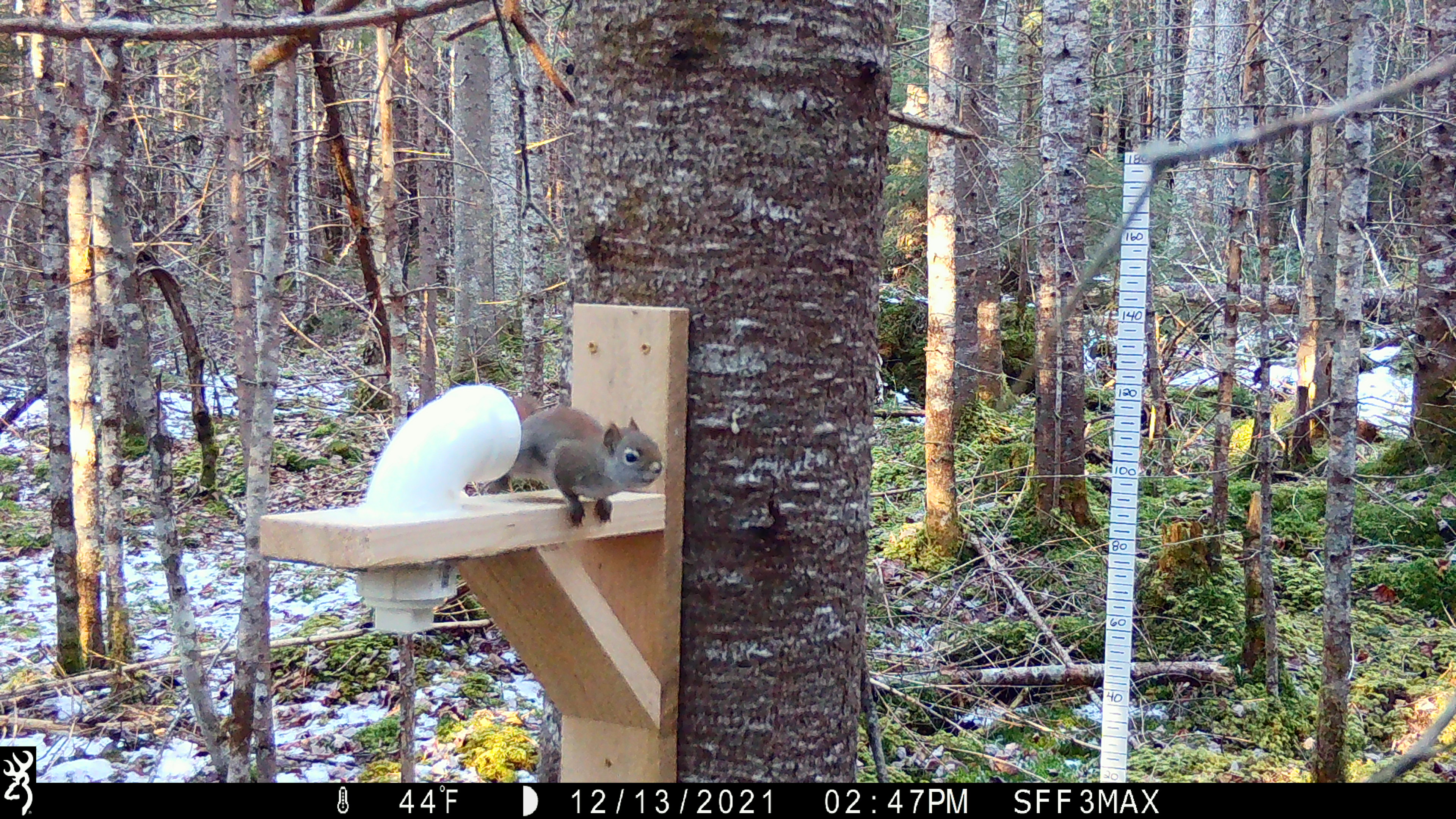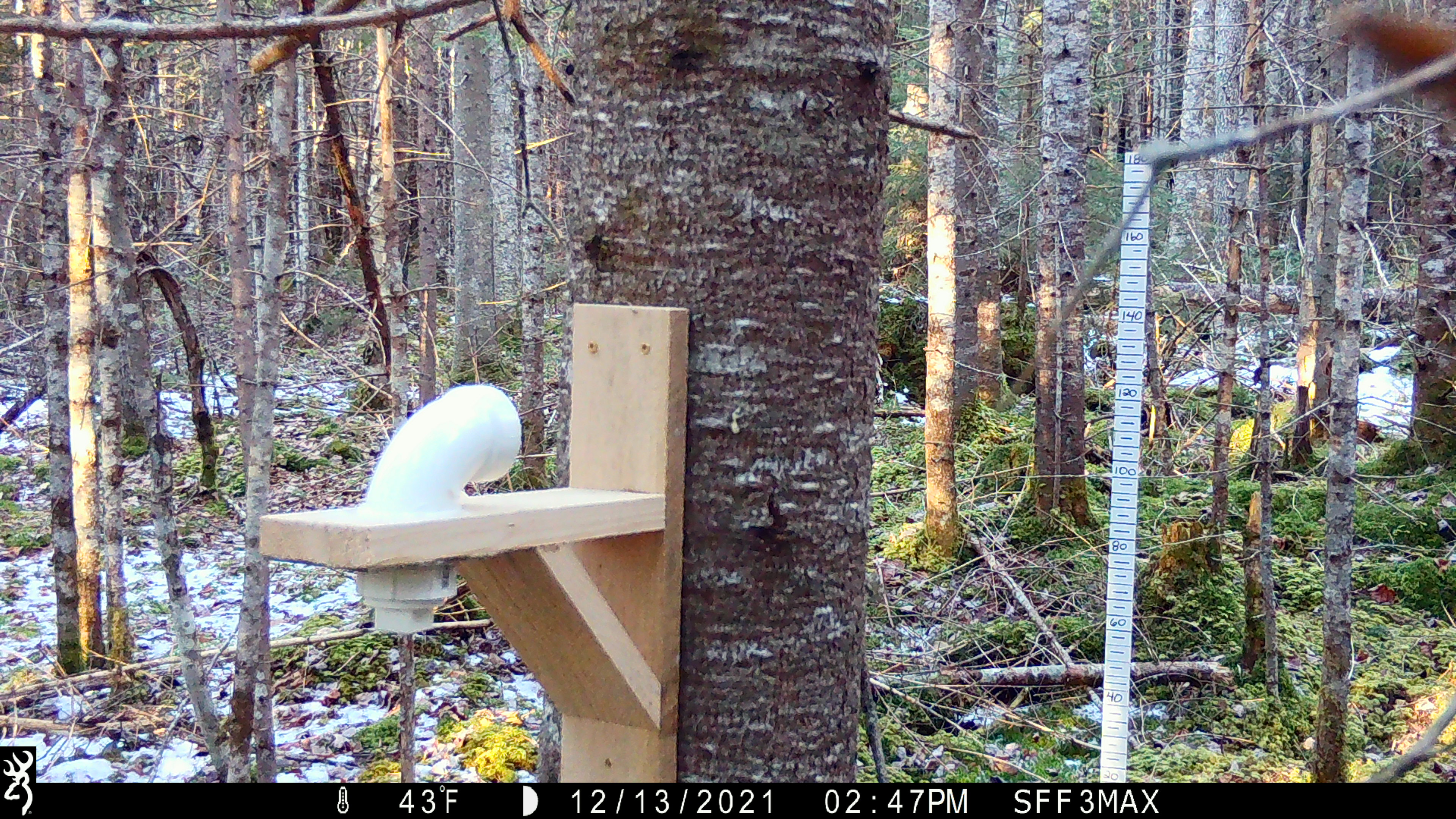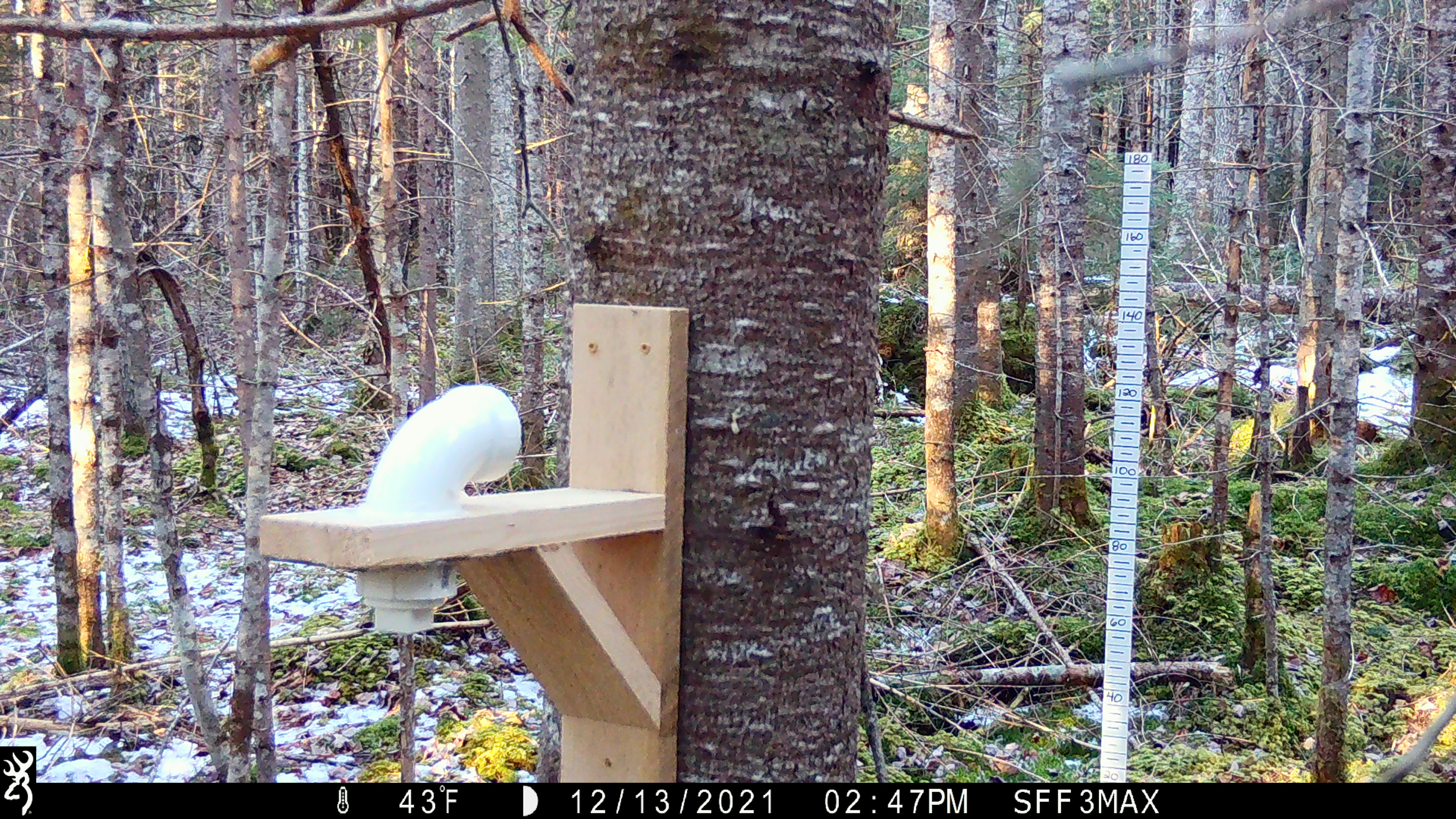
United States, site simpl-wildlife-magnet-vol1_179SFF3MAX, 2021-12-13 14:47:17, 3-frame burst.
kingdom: Animalia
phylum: Chordata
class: Mammalia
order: Rodentia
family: Sciuridae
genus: Tamiasciurus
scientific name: Tamiasciurus hudsonicus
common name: red squirrel